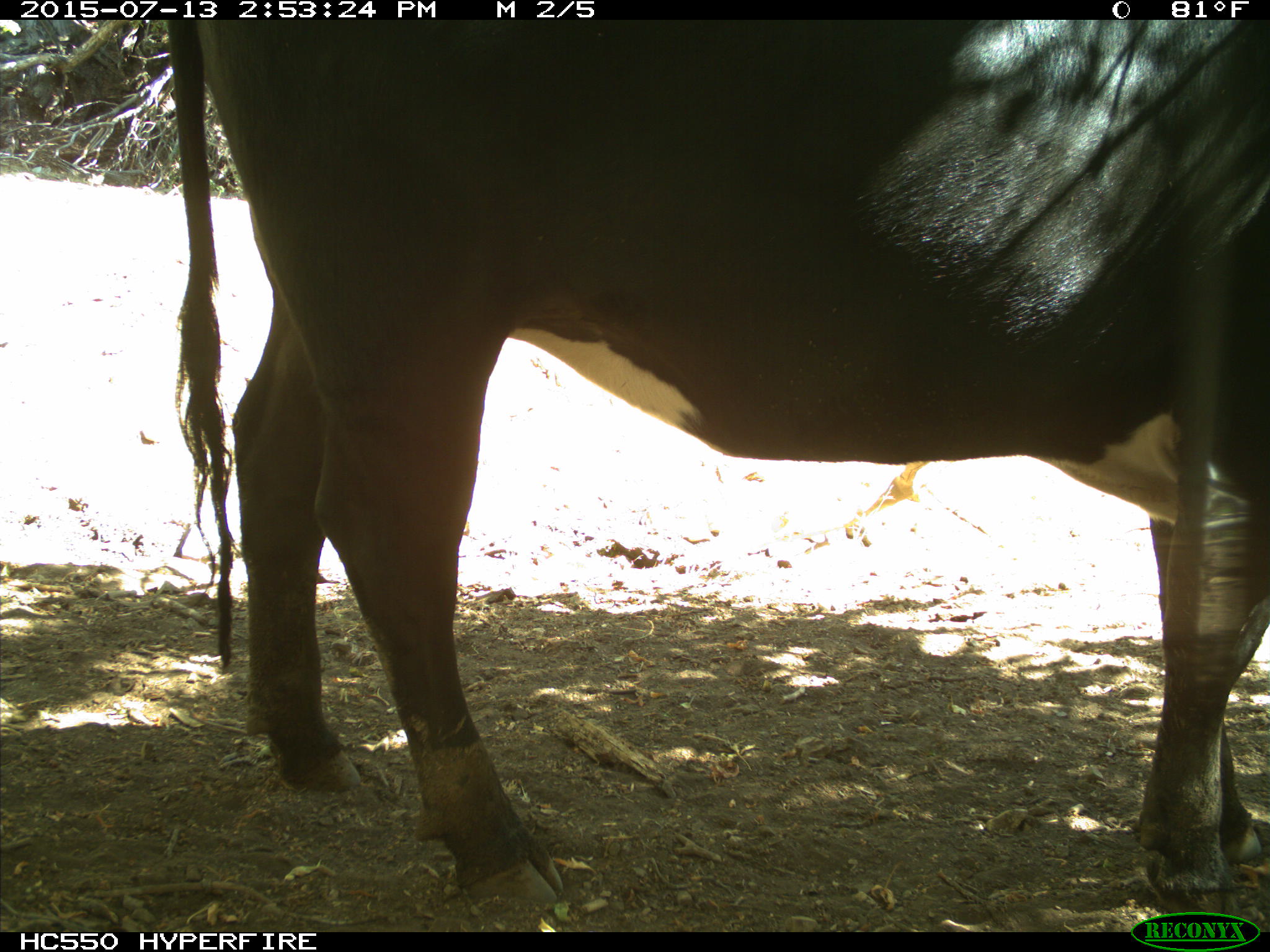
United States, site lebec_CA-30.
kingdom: Animalia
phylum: Chordata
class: Mammalia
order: Artiodactyla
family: Bovidae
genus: Bos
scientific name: Bos taurus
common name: domestic cow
Bos taurus (domestic cow).